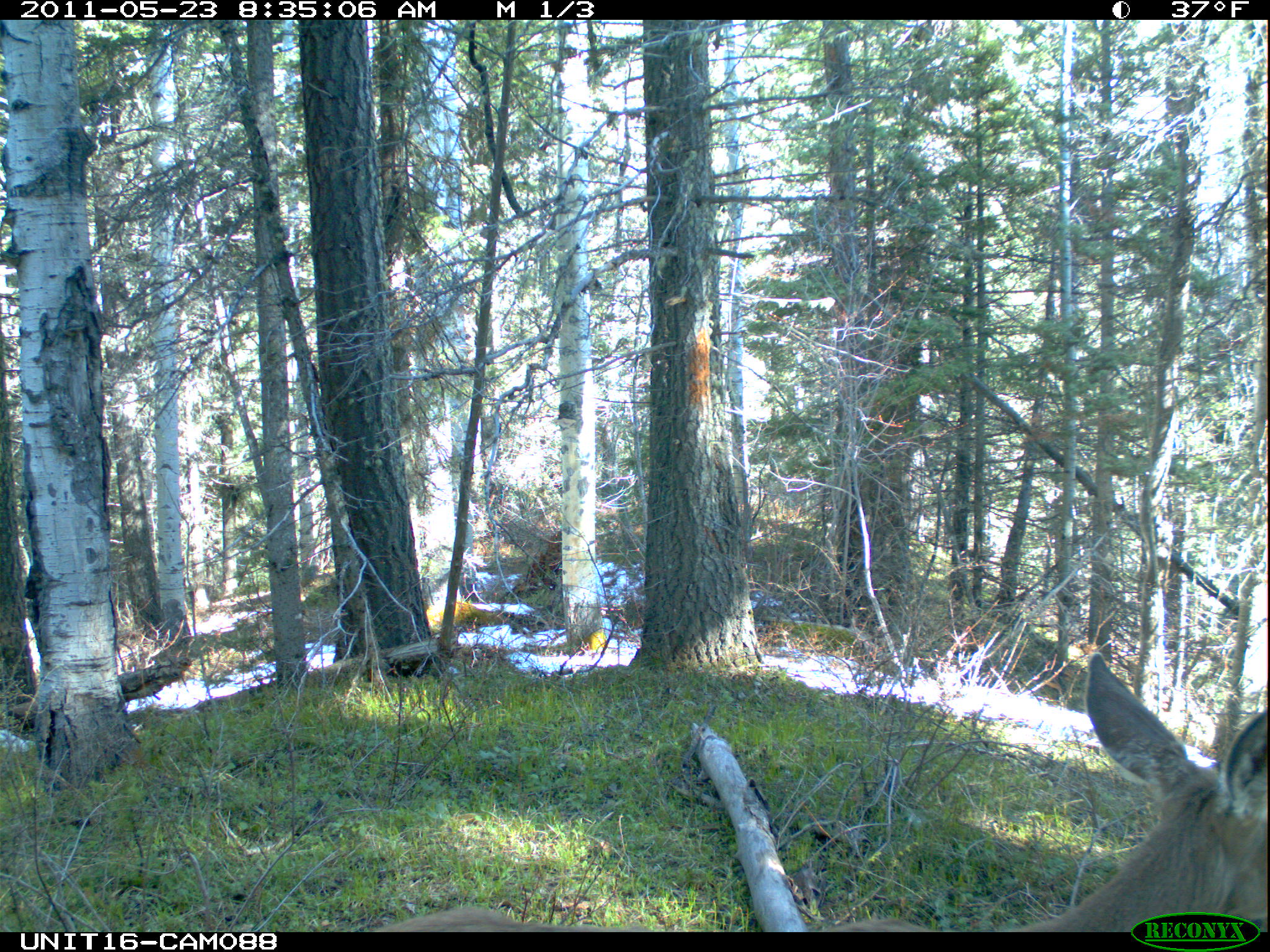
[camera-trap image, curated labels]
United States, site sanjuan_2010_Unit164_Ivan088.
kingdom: Animalia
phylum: Chordata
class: Mammalia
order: Artiodactyla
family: Cervidae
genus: Odocoileus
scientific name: Odocoileus hemionus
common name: mule deer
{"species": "Odocoileus hemionus (mule deer)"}